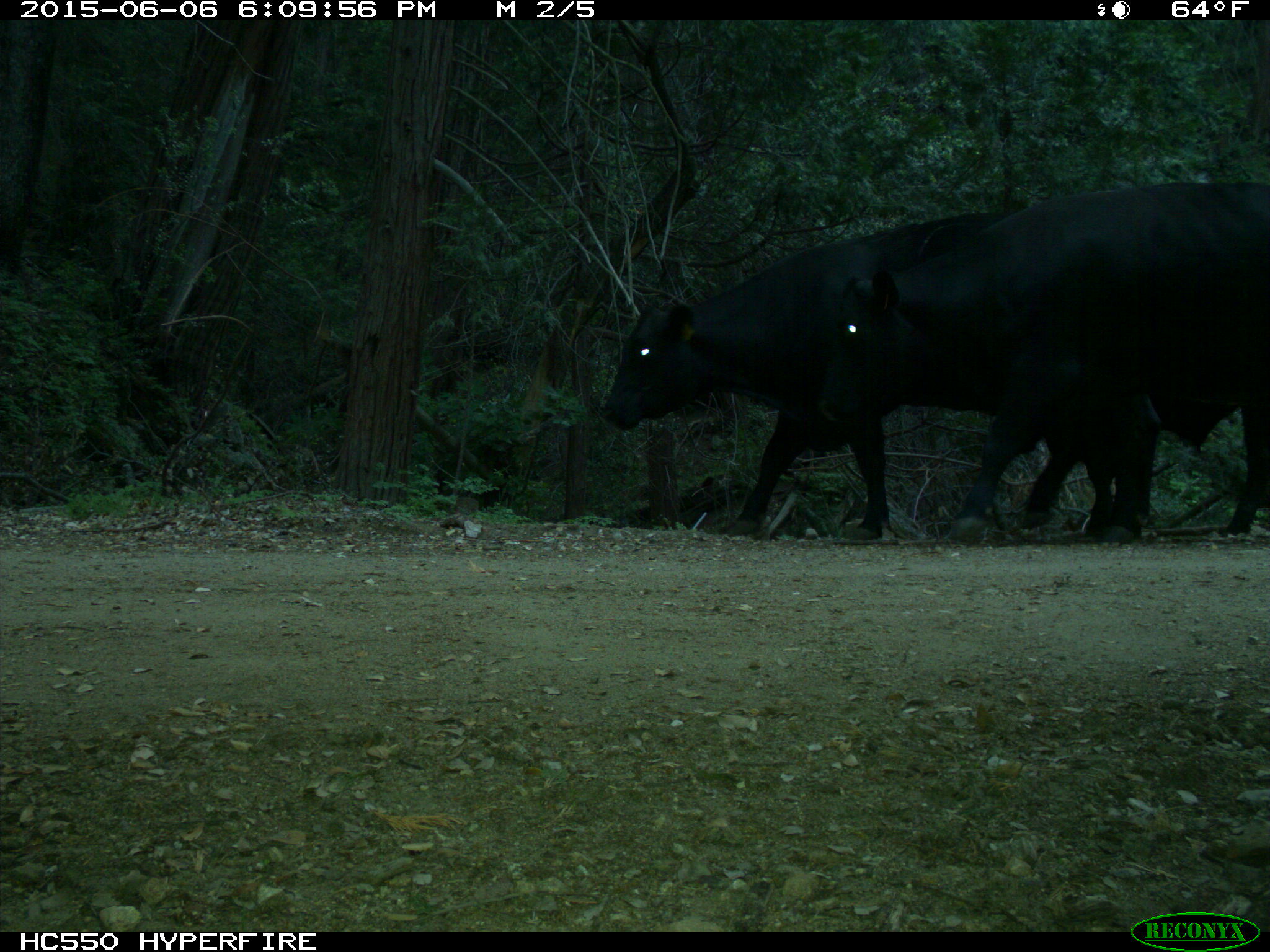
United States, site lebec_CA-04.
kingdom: Animalia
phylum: Chordata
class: Mammalia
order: Artiodactyla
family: Bovidae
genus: Bos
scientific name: Bos taurus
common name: domestic cow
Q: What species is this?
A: Bos taurus (domestic cow).